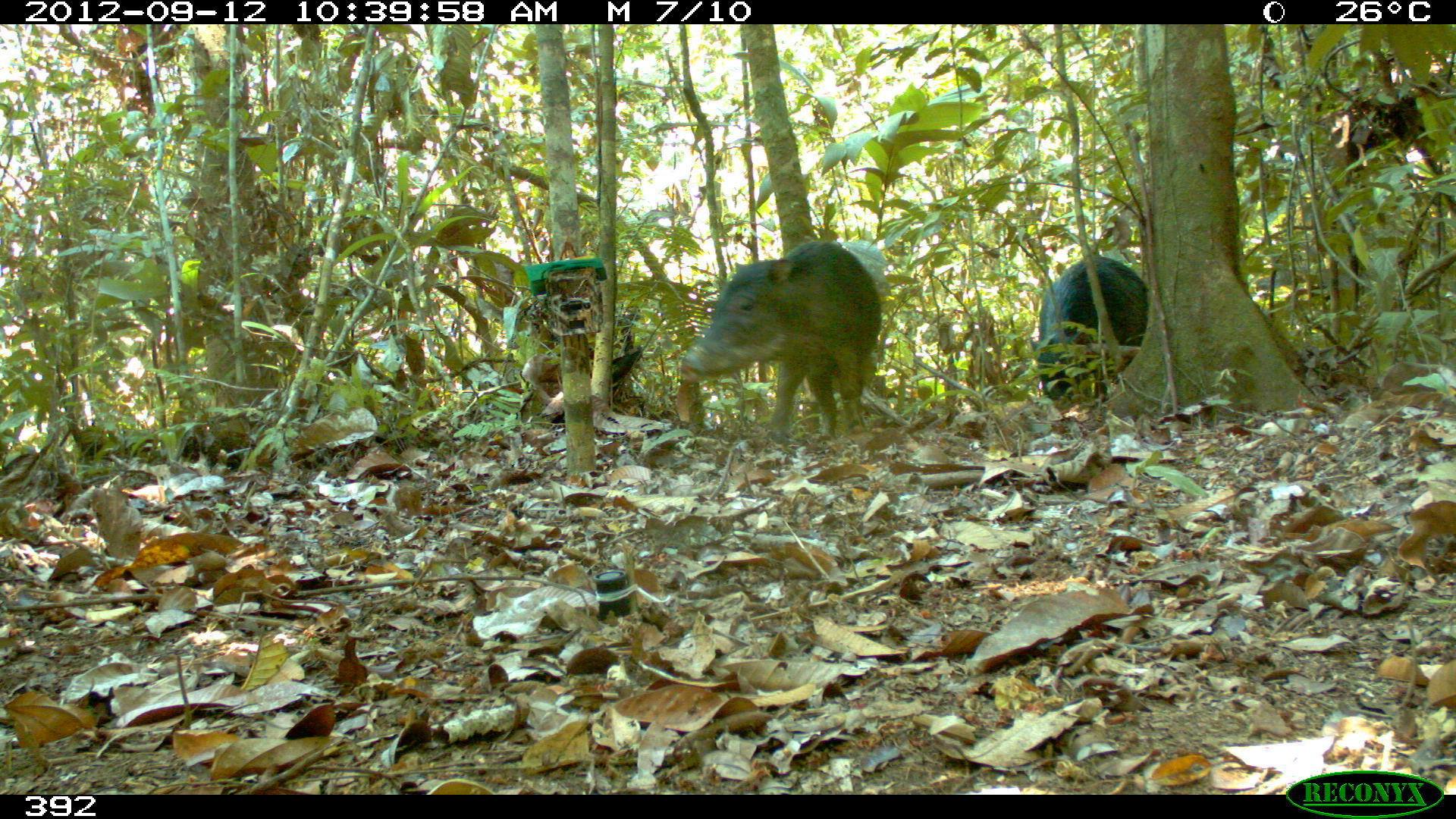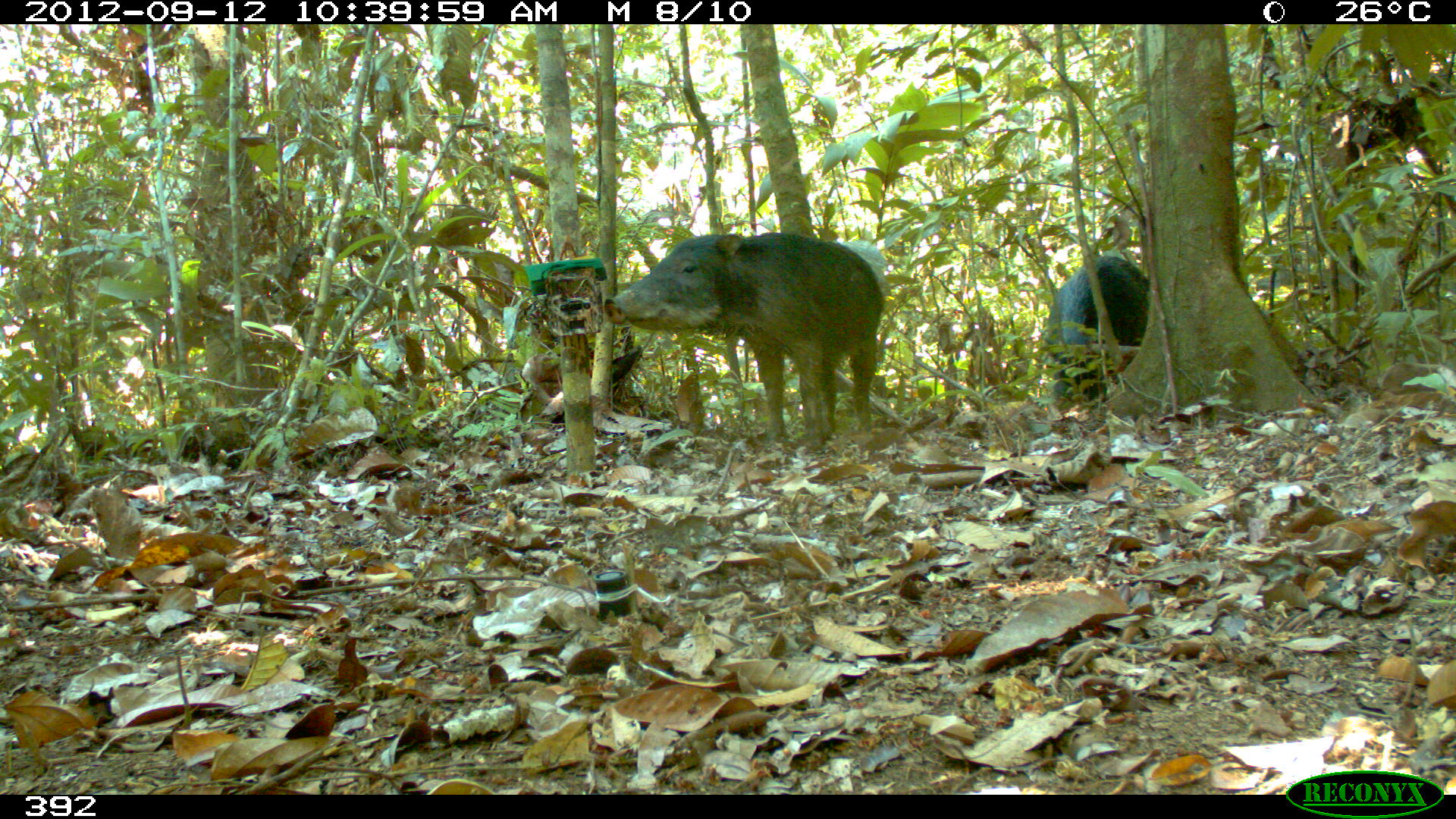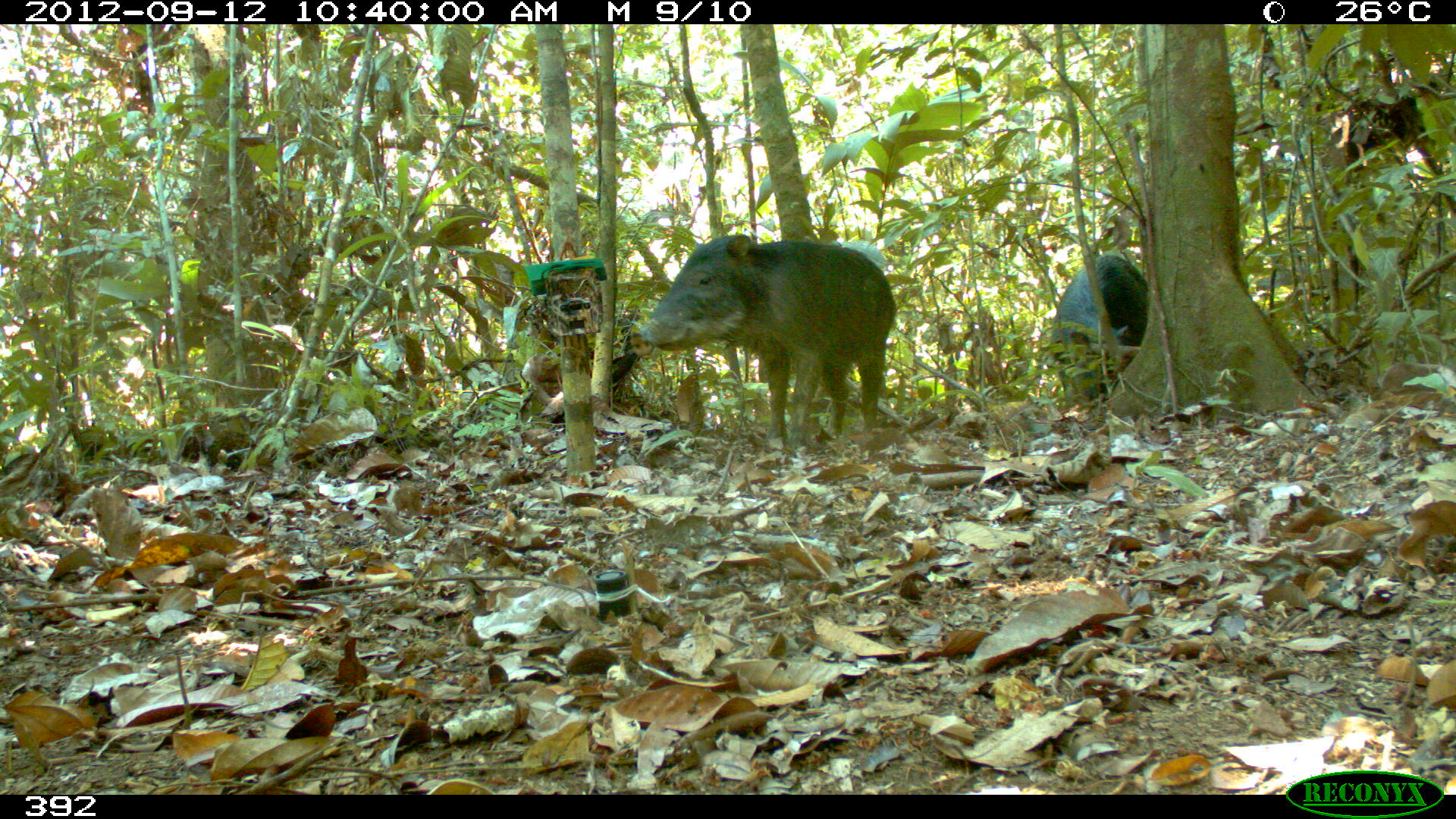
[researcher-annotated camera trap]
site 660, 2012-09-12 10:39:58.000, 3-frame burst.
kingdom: Animalia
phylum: Chordata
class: Mammalia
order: Artiodactyla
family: Tayassuidae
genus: Tayassu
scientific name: Tayassu pecari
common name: white-lipped peccary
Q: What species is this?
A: Tayassu pecari (white-lipped peccary).